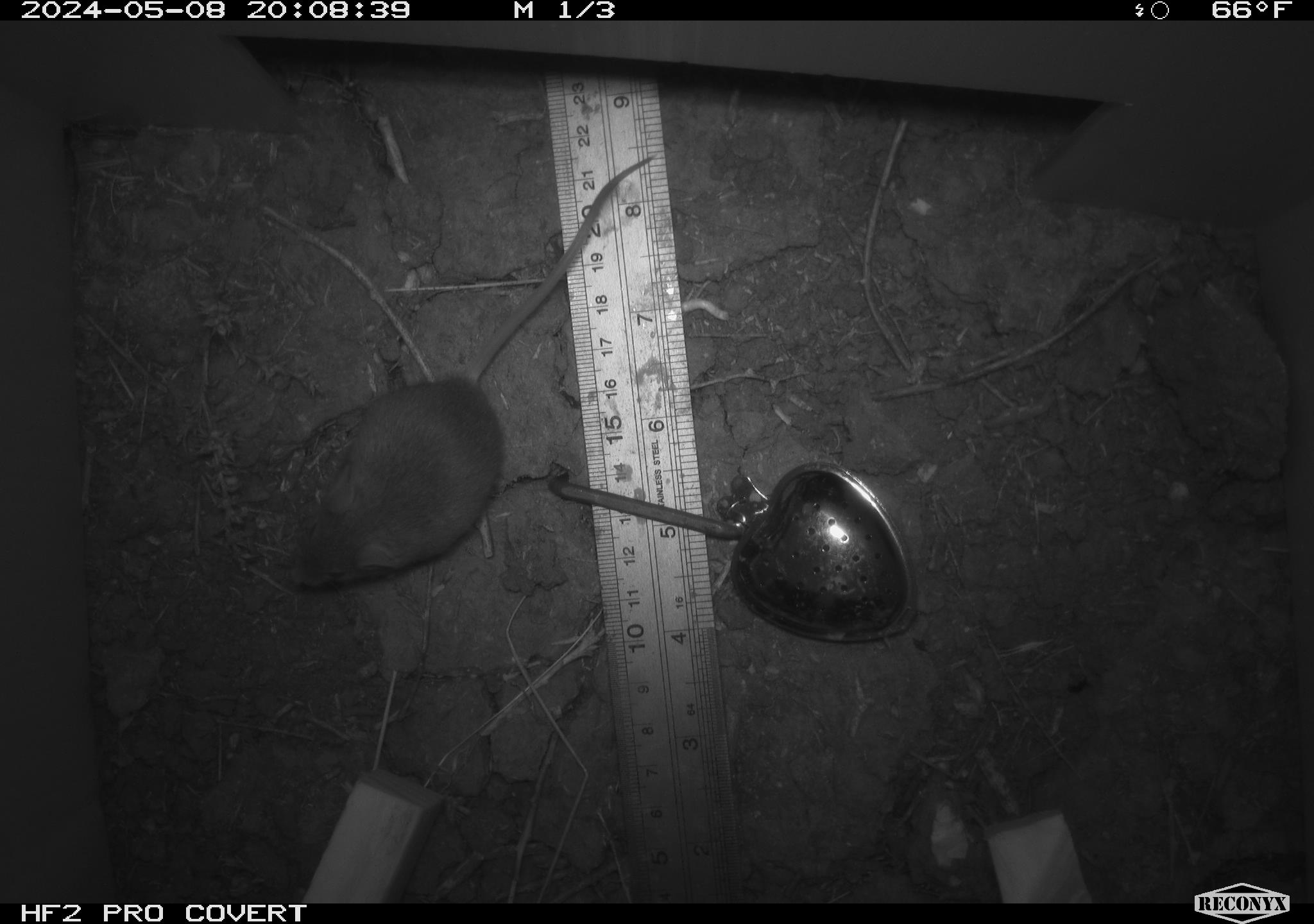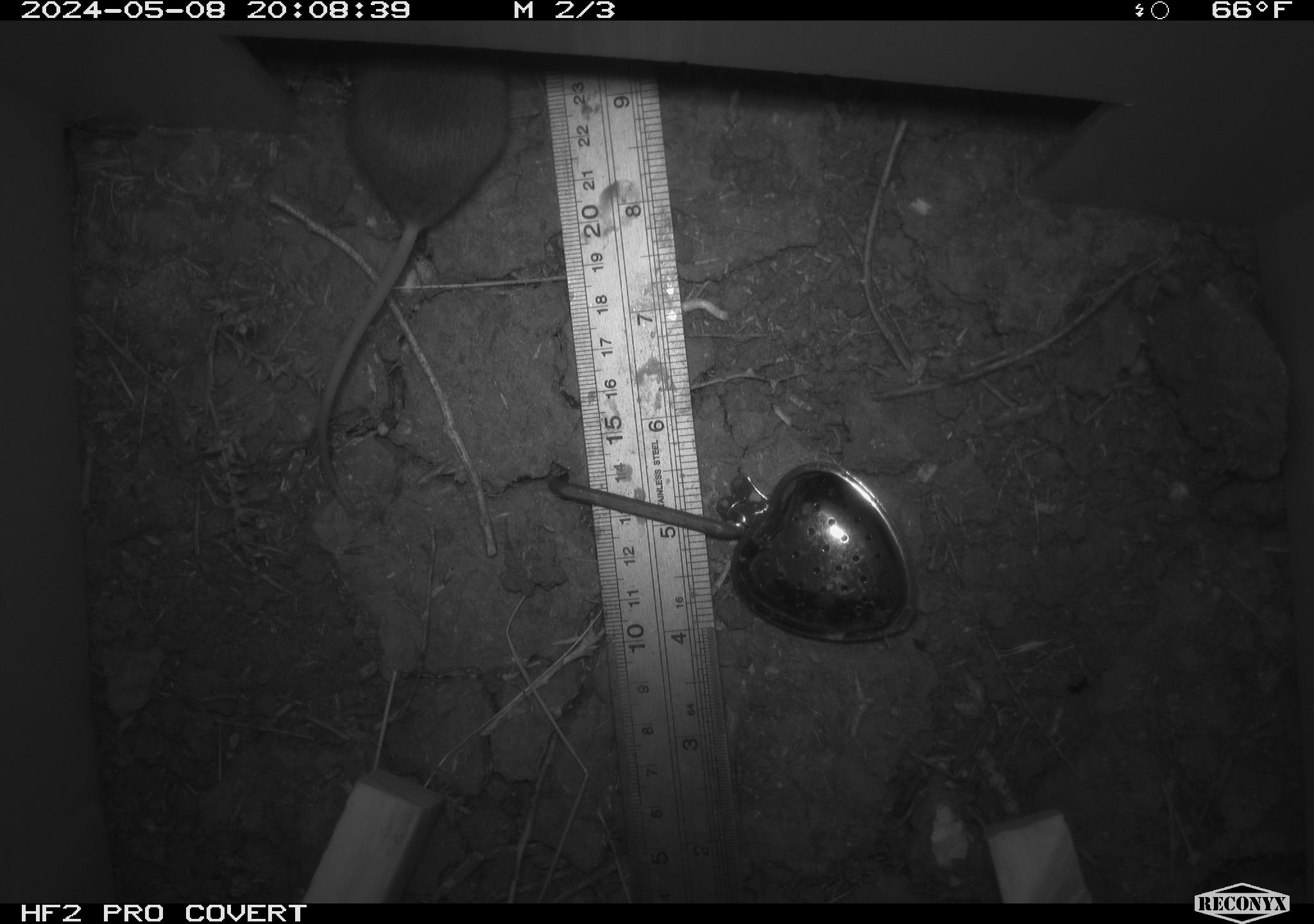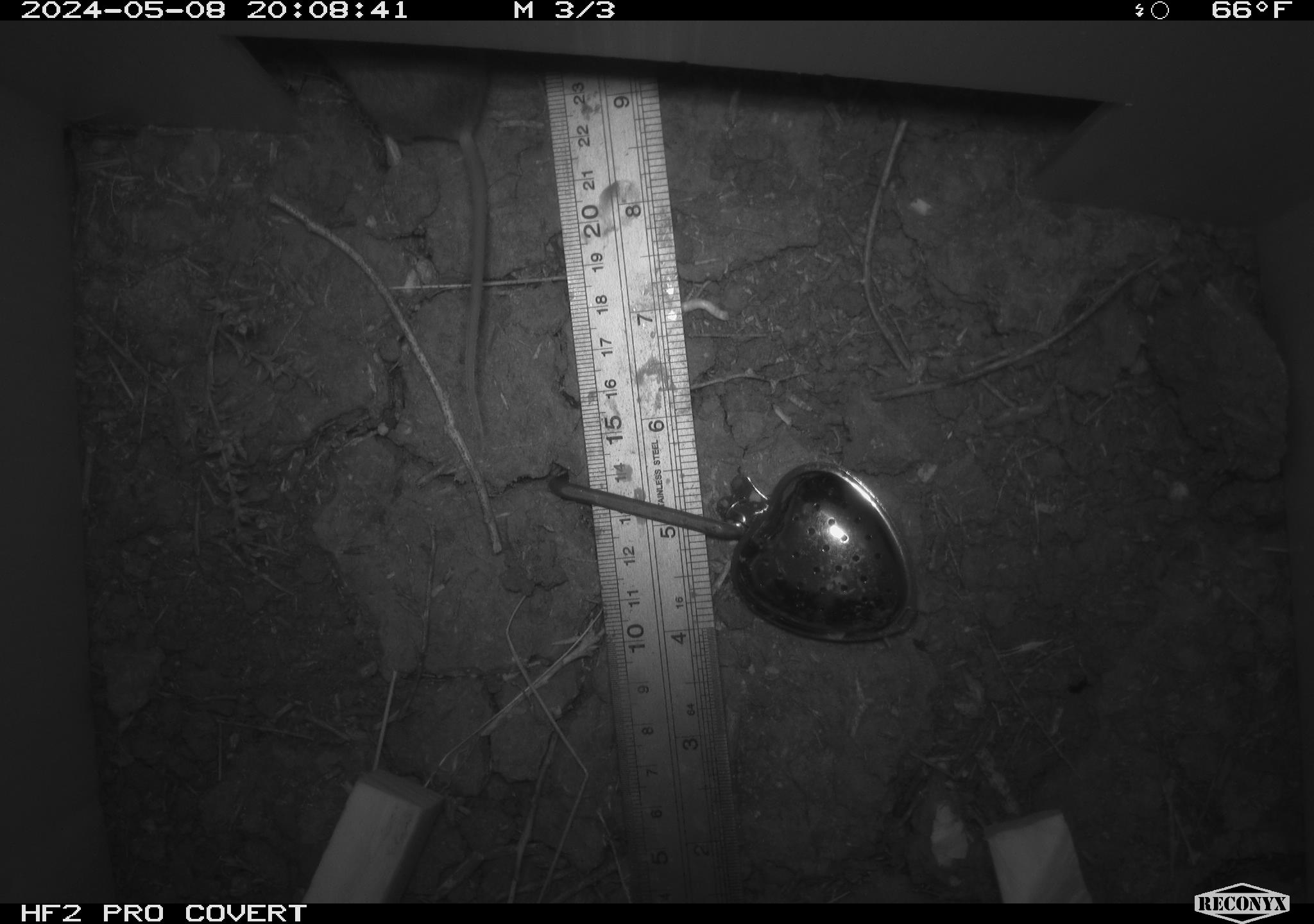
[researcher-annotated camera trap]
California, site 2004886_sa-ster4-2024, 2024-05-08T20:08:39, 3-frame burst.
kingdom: Animalia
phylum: Chordata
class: Mammalia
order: Rodentia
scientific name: Rodentia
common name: mouse species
Mouse species (Rodentia).